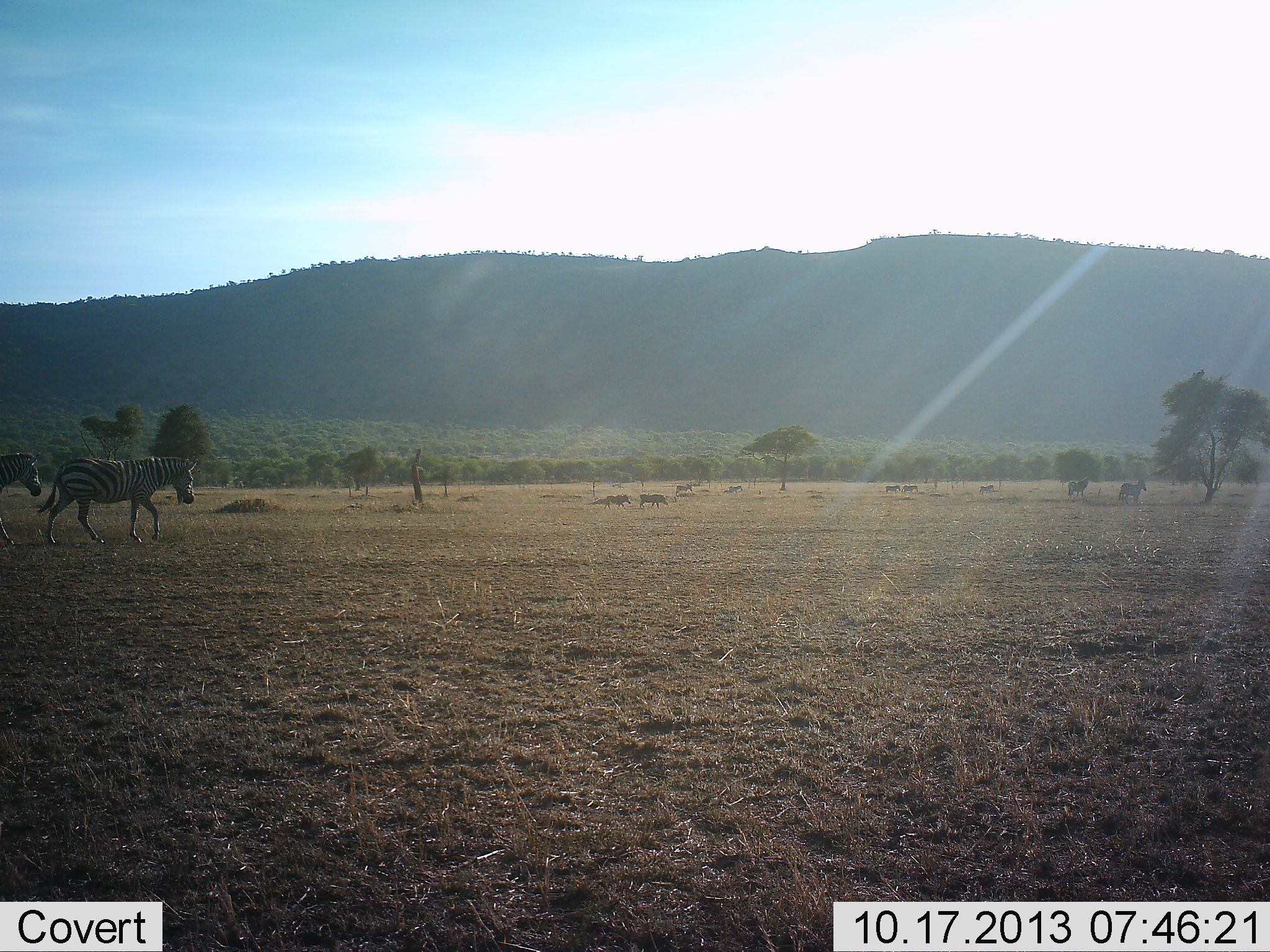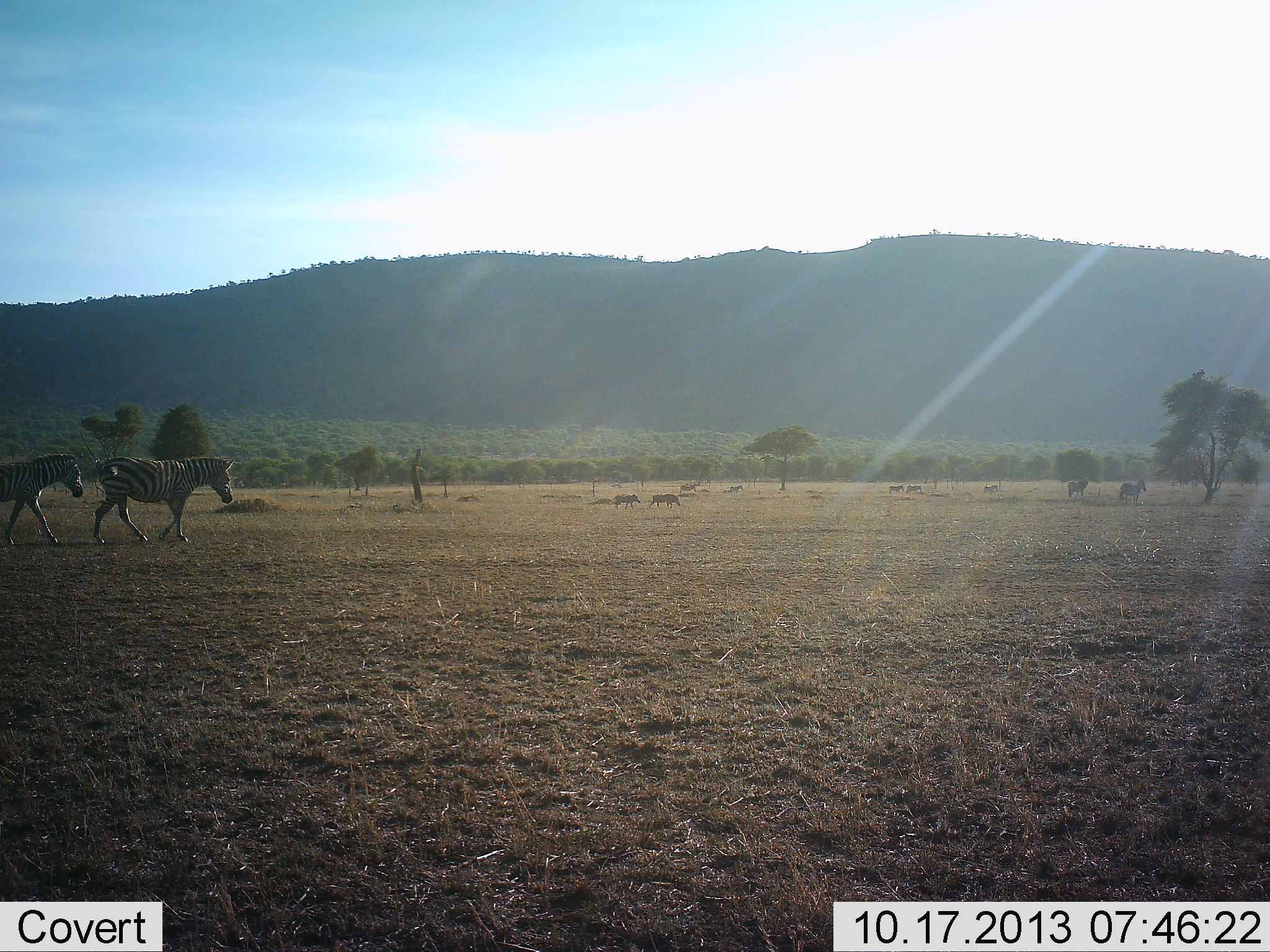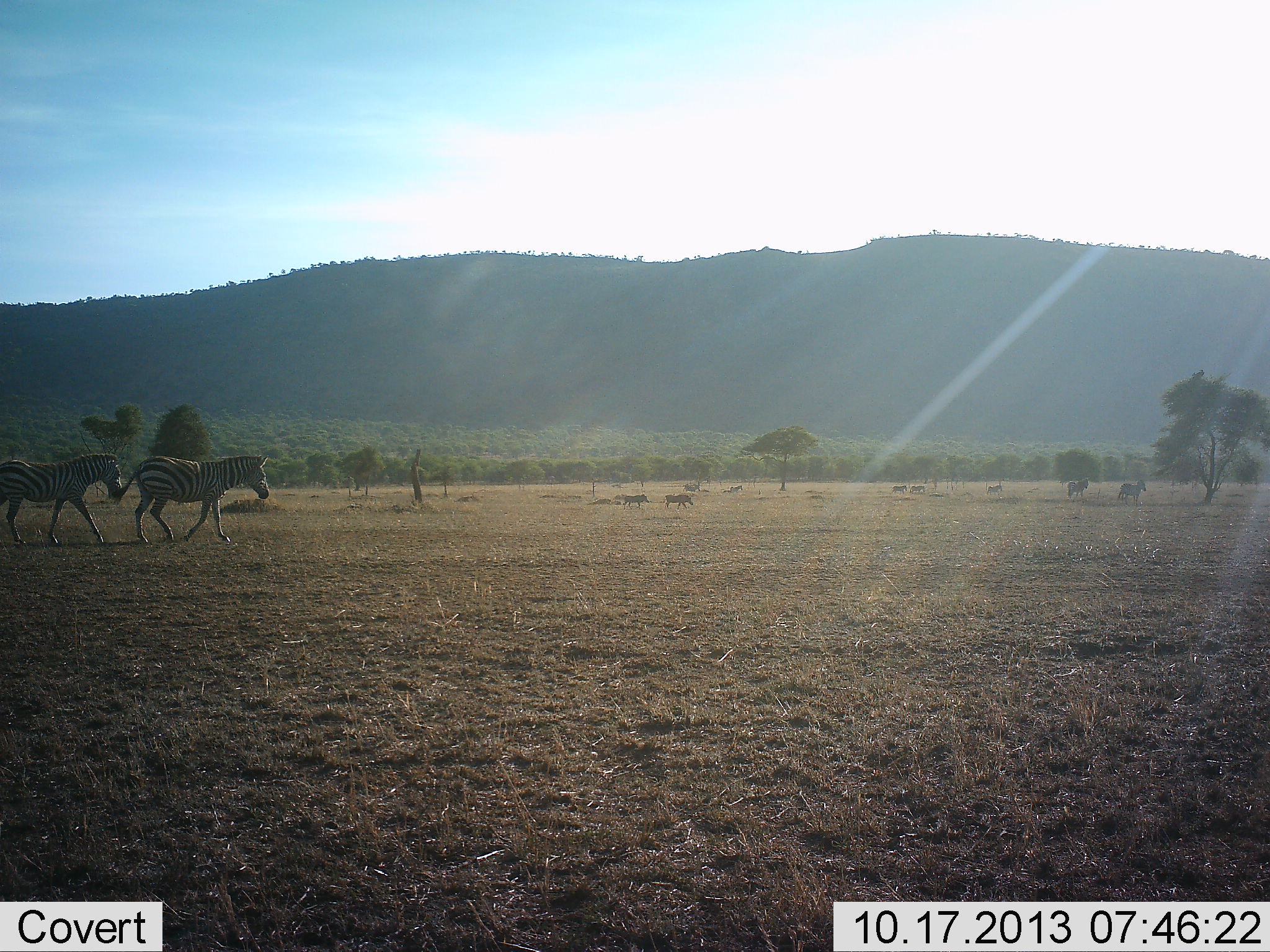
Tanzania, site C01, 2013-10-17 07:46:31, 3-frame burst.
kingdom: Animalia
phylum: Chordata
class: Mammalia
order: Perissodactyla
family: Equidae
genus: Equus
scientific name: Equus quagga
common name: plains zebra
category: zebra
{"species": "zebra (plains zebra) (Equus quagga)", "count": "9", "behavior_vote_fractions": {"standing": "35%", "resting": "3%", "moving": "95%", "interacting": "5%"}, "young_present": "3%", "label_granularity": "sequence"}